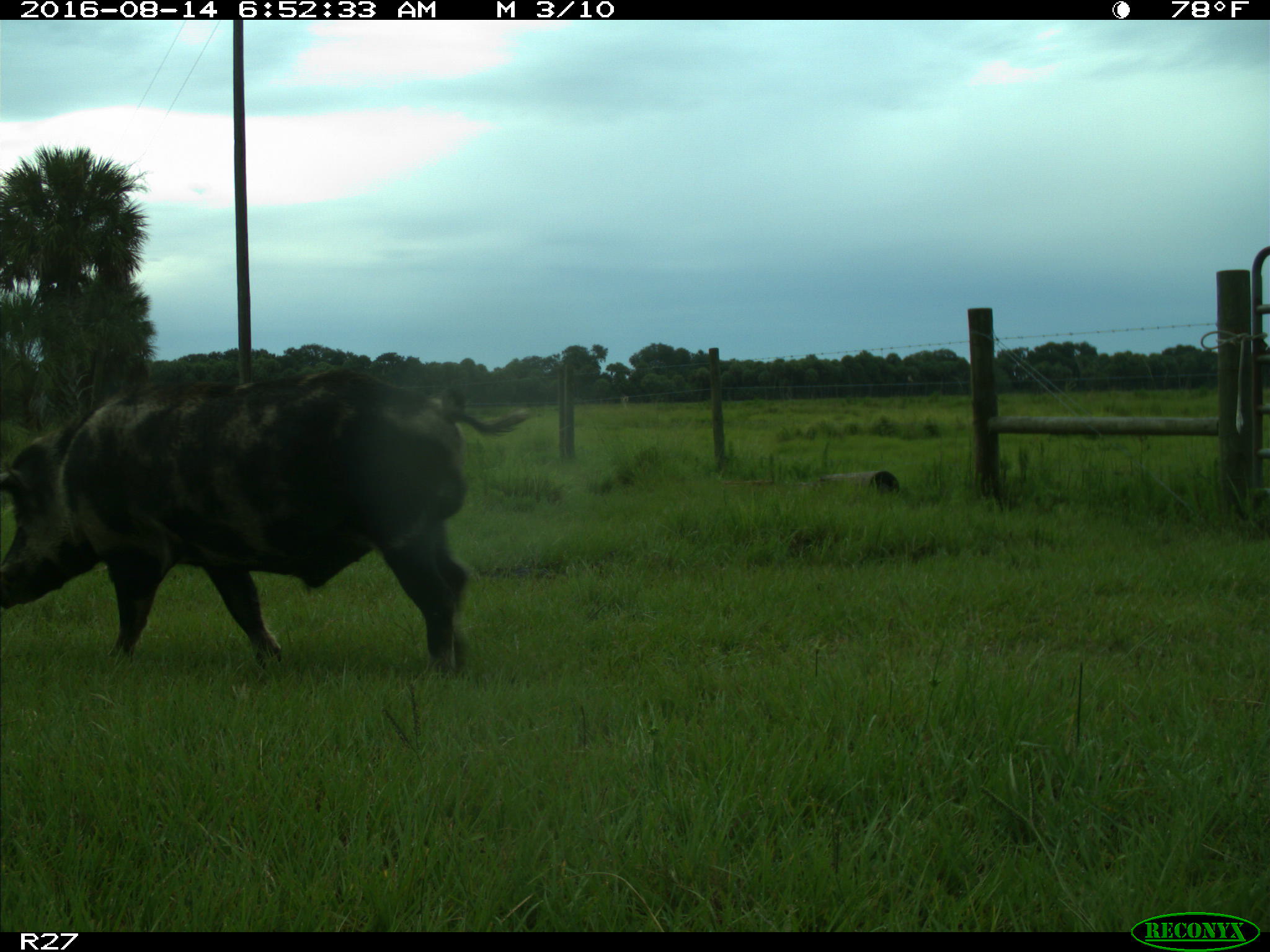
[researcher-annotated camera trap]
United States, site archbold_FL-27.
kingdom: Animalia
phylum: Chordata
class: Mammalia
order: Artiodactyla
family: Suidae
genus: Sus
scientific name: Sus scrofa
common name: wild boar